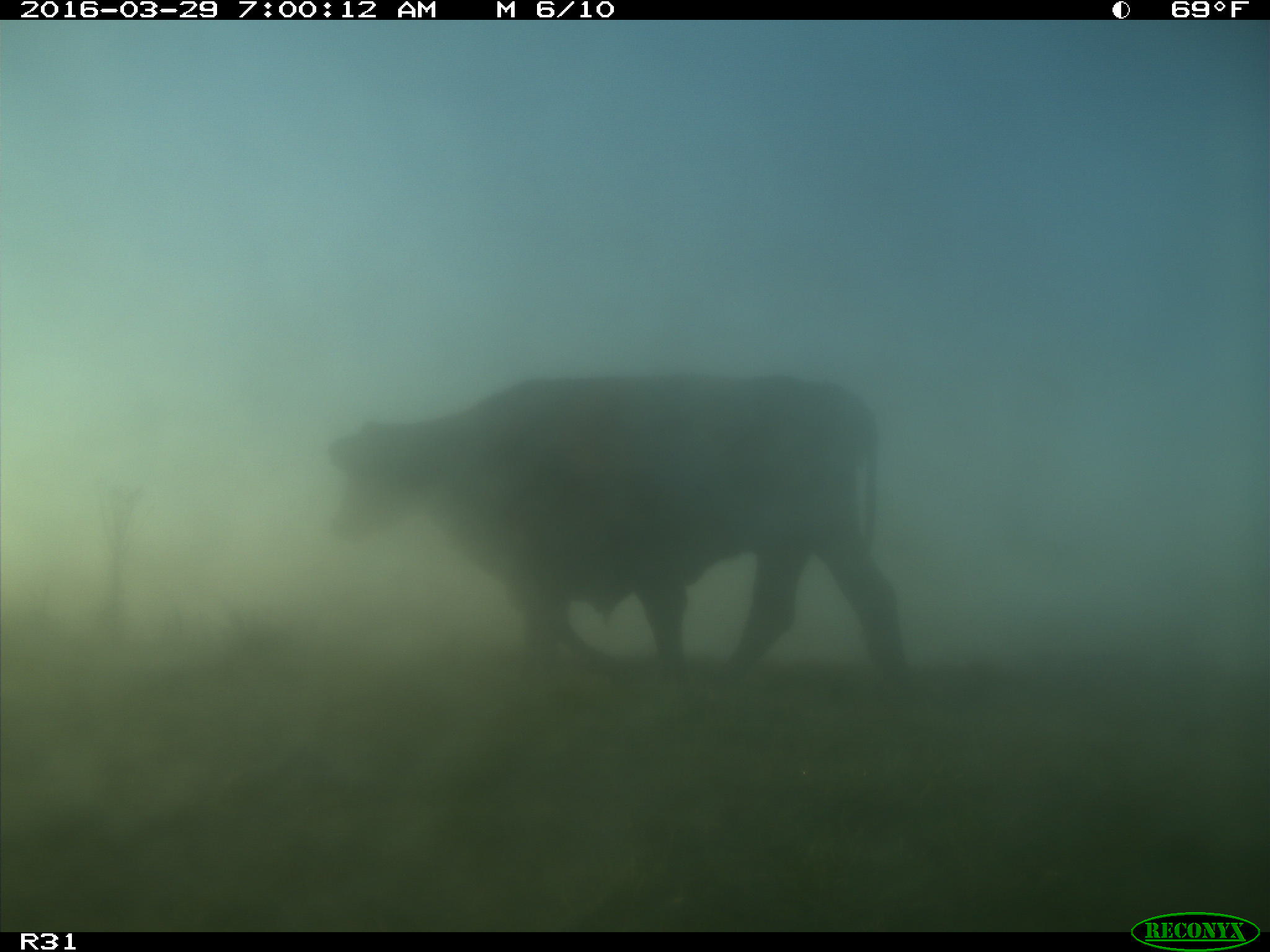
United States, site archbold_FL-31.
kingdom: Animalia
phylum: Chordata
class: Mammalia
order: Artiodactyla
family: Bovidae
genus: Bos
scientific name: Bos taurus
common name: domestic cow